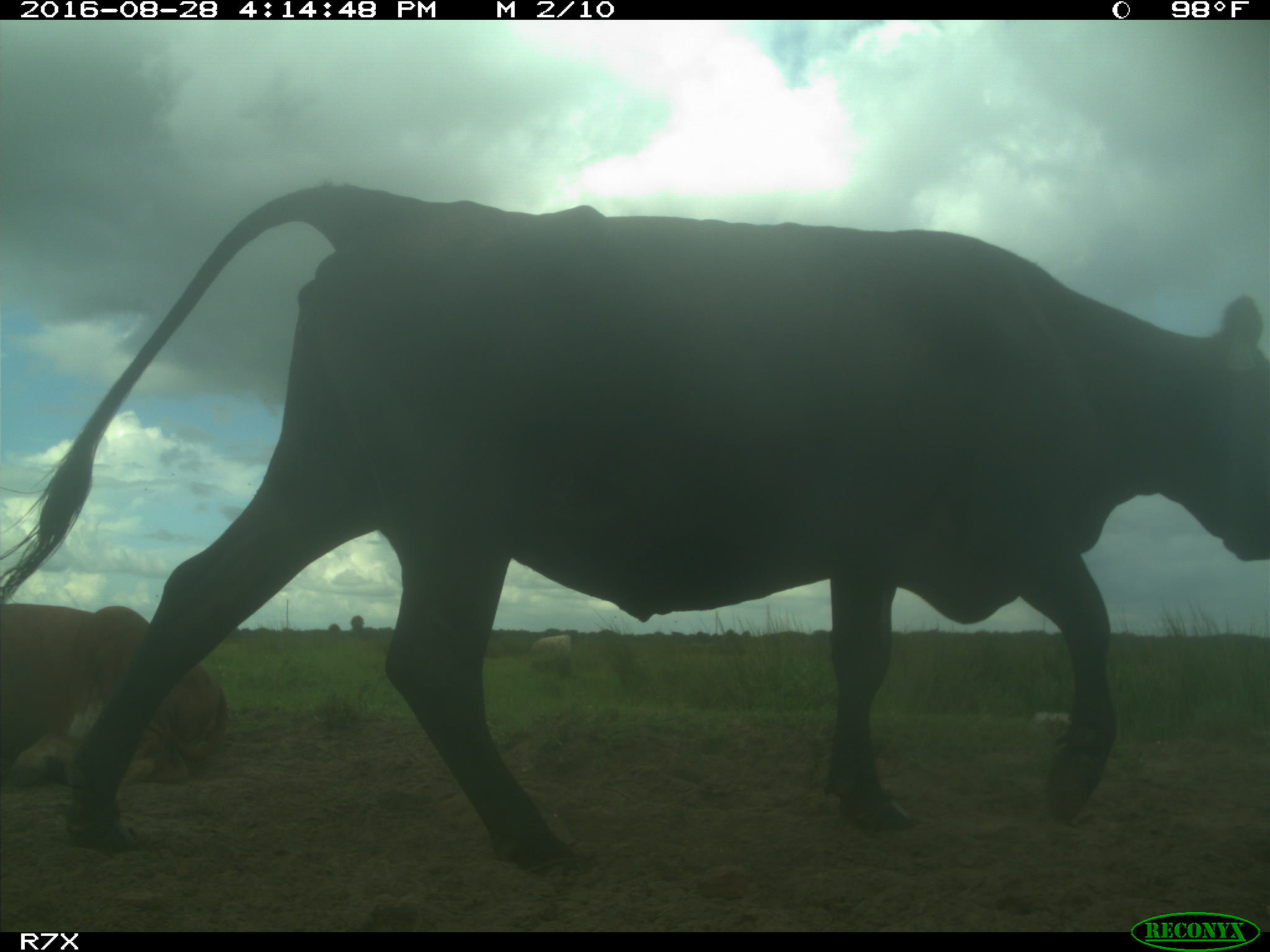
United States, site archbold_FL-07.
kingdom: Animalia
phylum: Chordata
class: Mammalia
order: Artiodactyla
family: Bovidae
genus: Bos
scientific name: Bos taurus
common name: domestic cow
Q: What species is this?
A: Bos taurus (domestic cow).